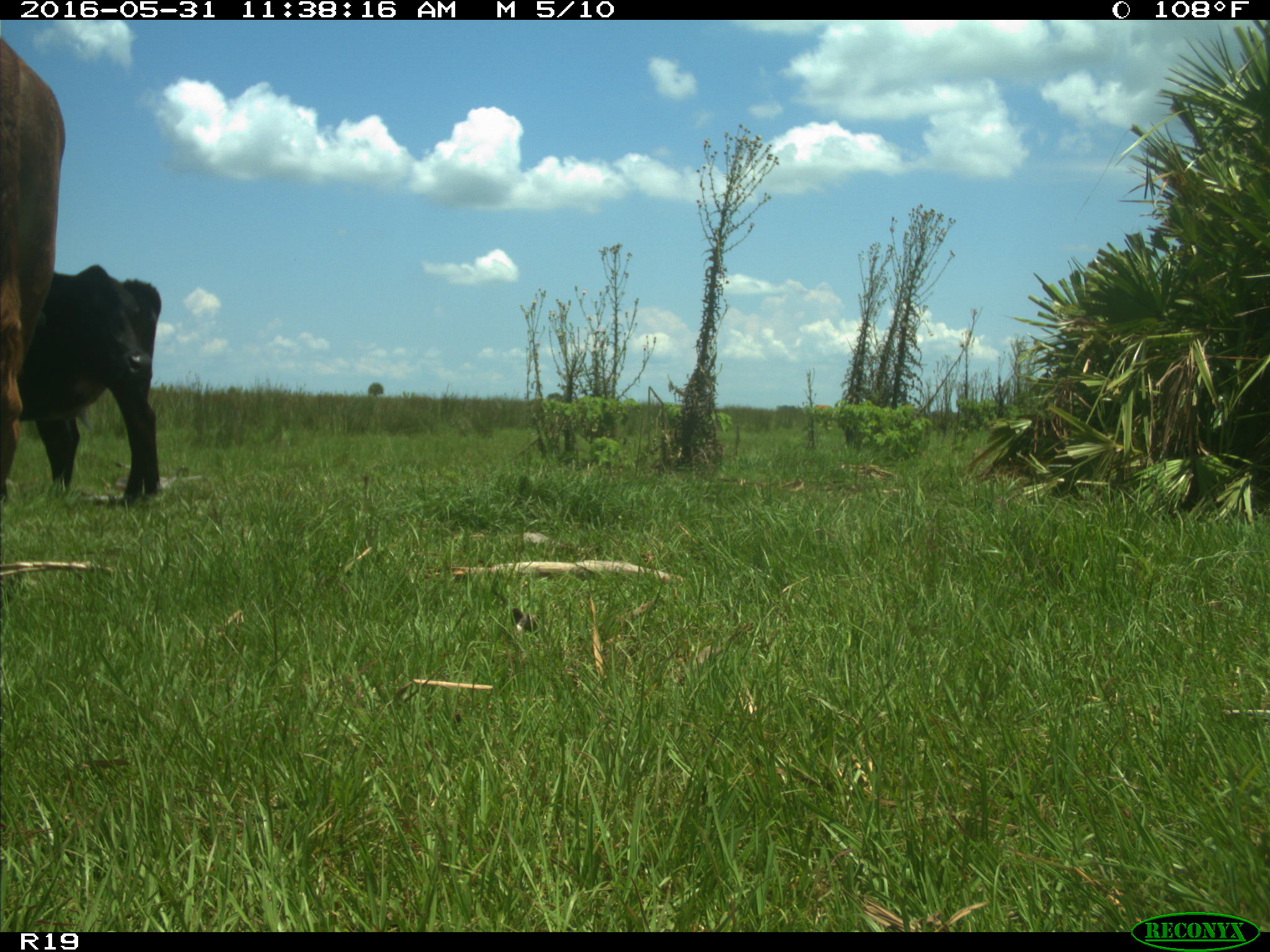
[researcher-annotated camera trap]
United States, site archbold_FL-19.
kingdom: Animalia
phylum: Chordata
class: Mammalia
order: Artiodactyla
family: Bovidae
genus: Bos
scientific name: Bos taurus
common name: domestic cow